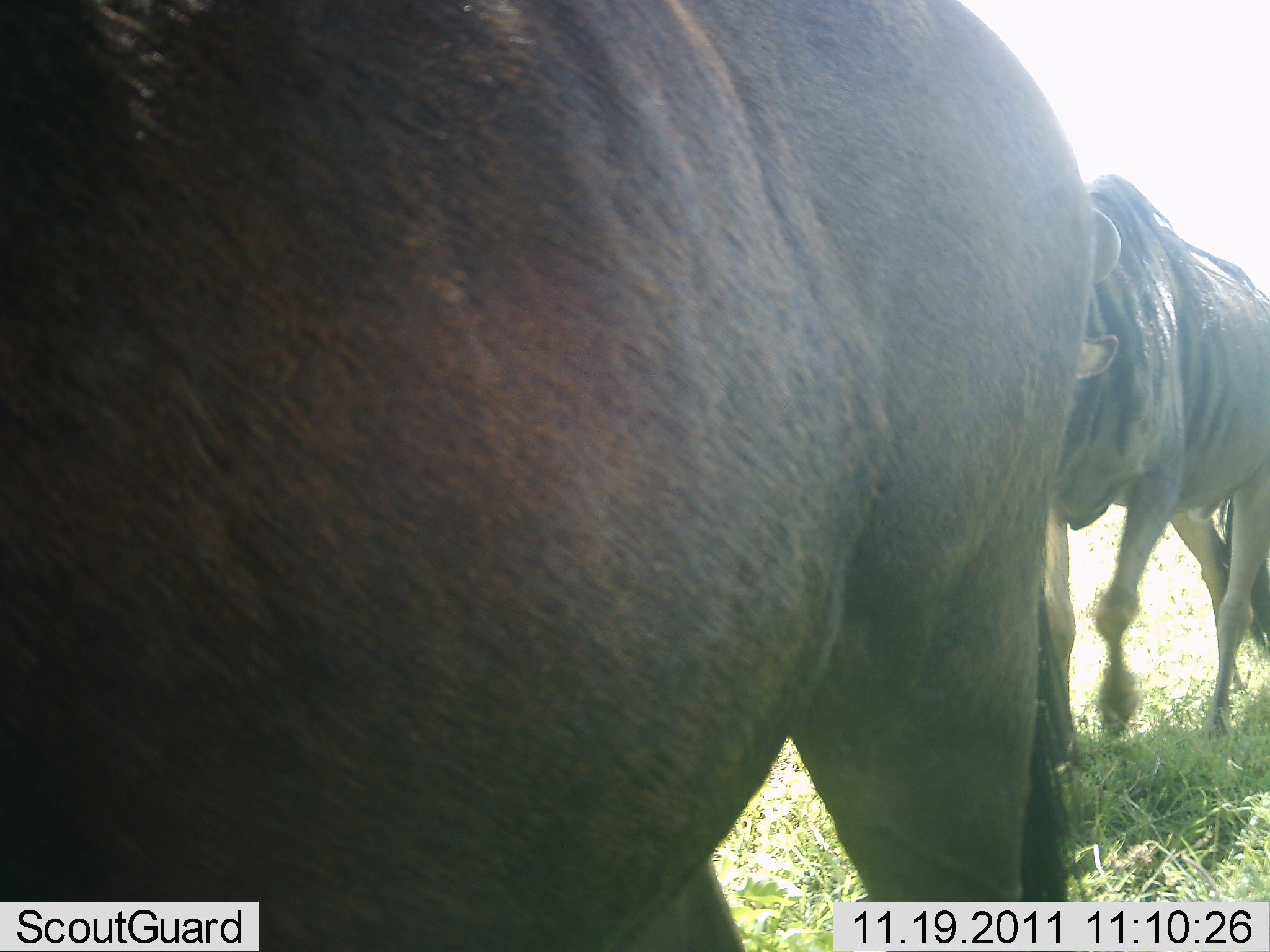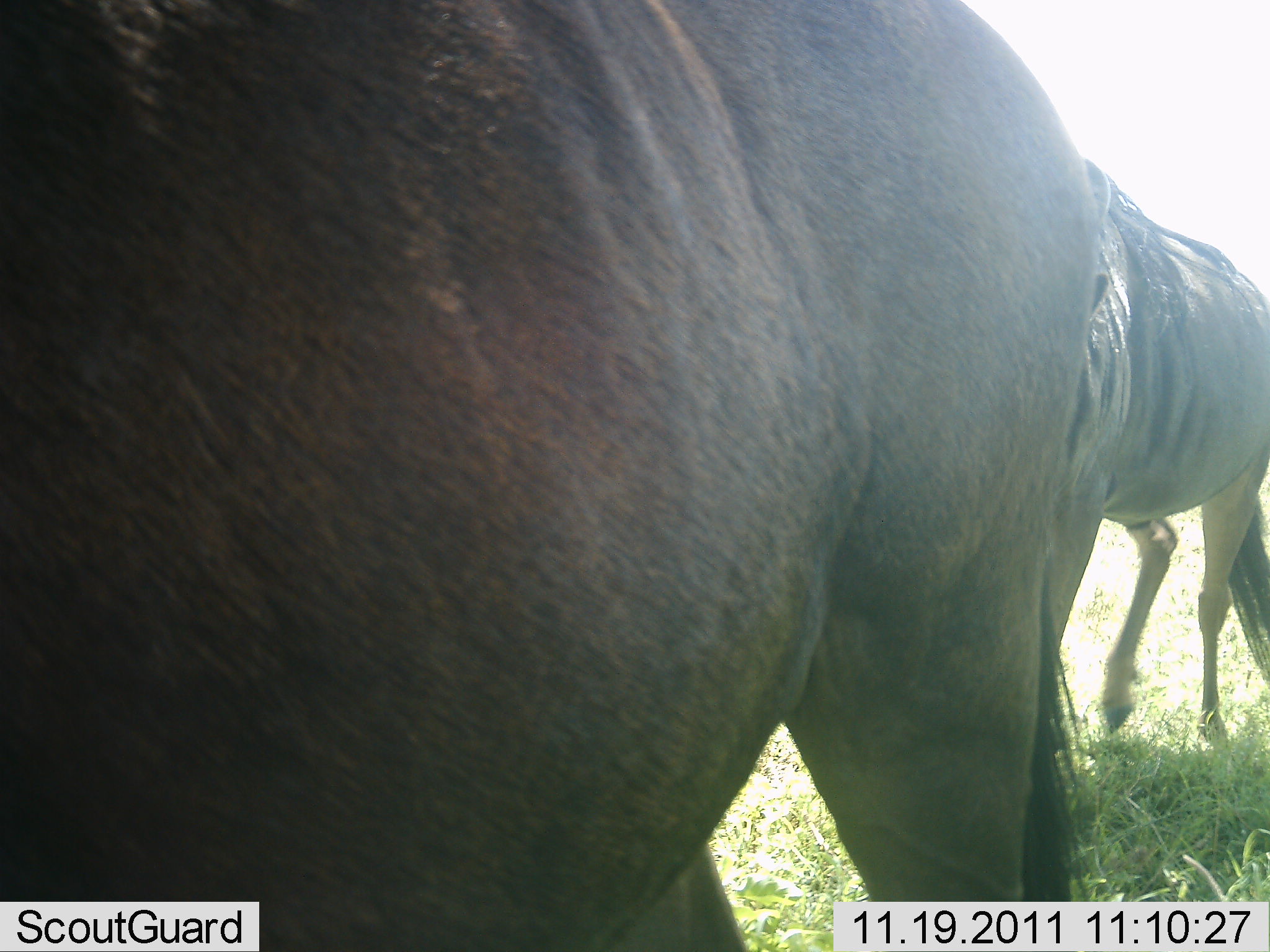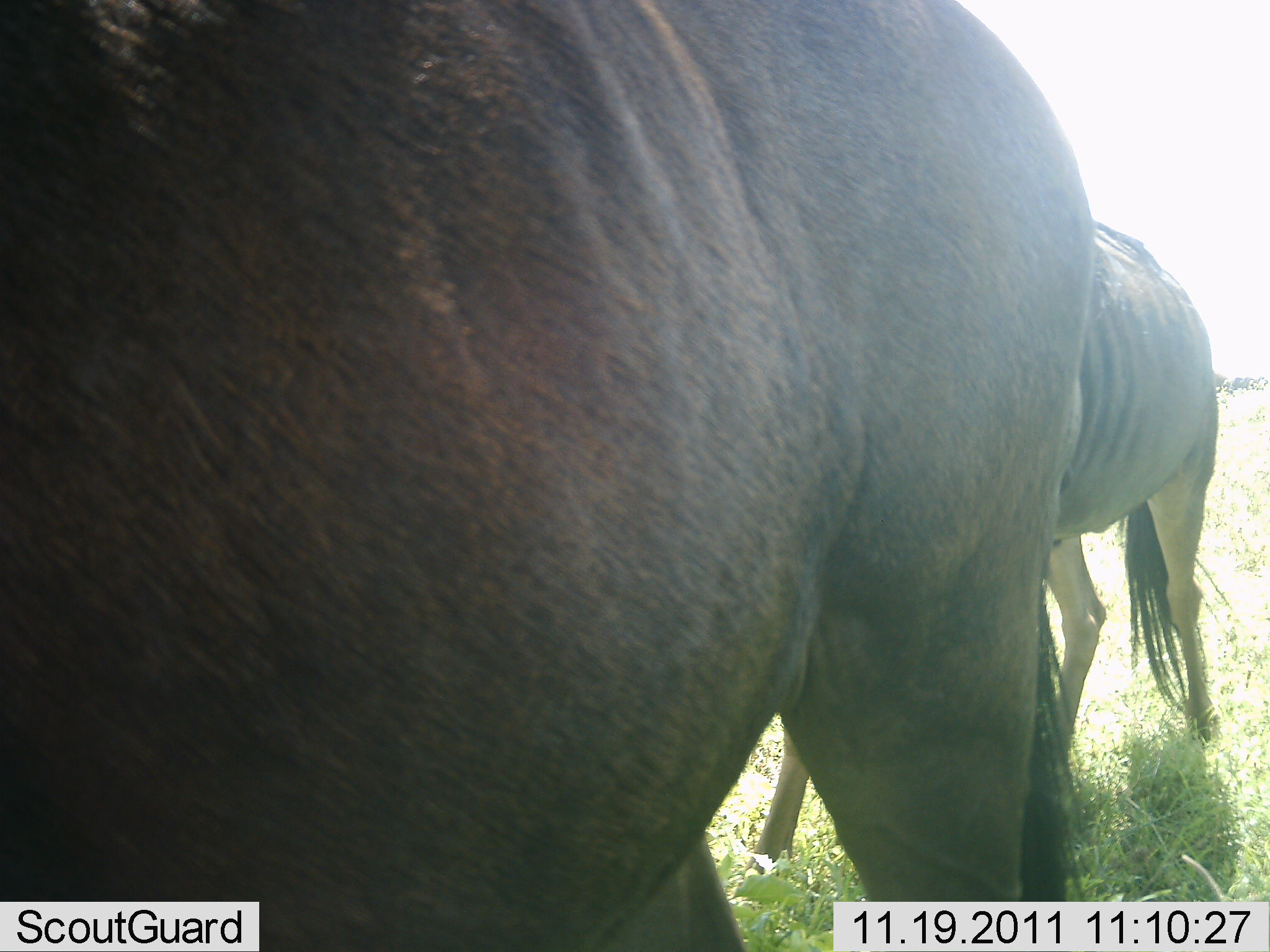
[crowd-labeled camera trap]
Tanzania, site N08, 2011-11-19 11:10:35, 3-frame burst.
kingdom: Animalia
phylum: Chordata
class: Mammalia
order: Artiodactyla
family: Bovidae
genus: Connochaetes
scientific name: Connochaetes taurinus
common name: blue wildebeest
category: wildebeest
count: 2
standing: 21%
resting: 7%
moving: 79%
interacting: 14%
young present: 0%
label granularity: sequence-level